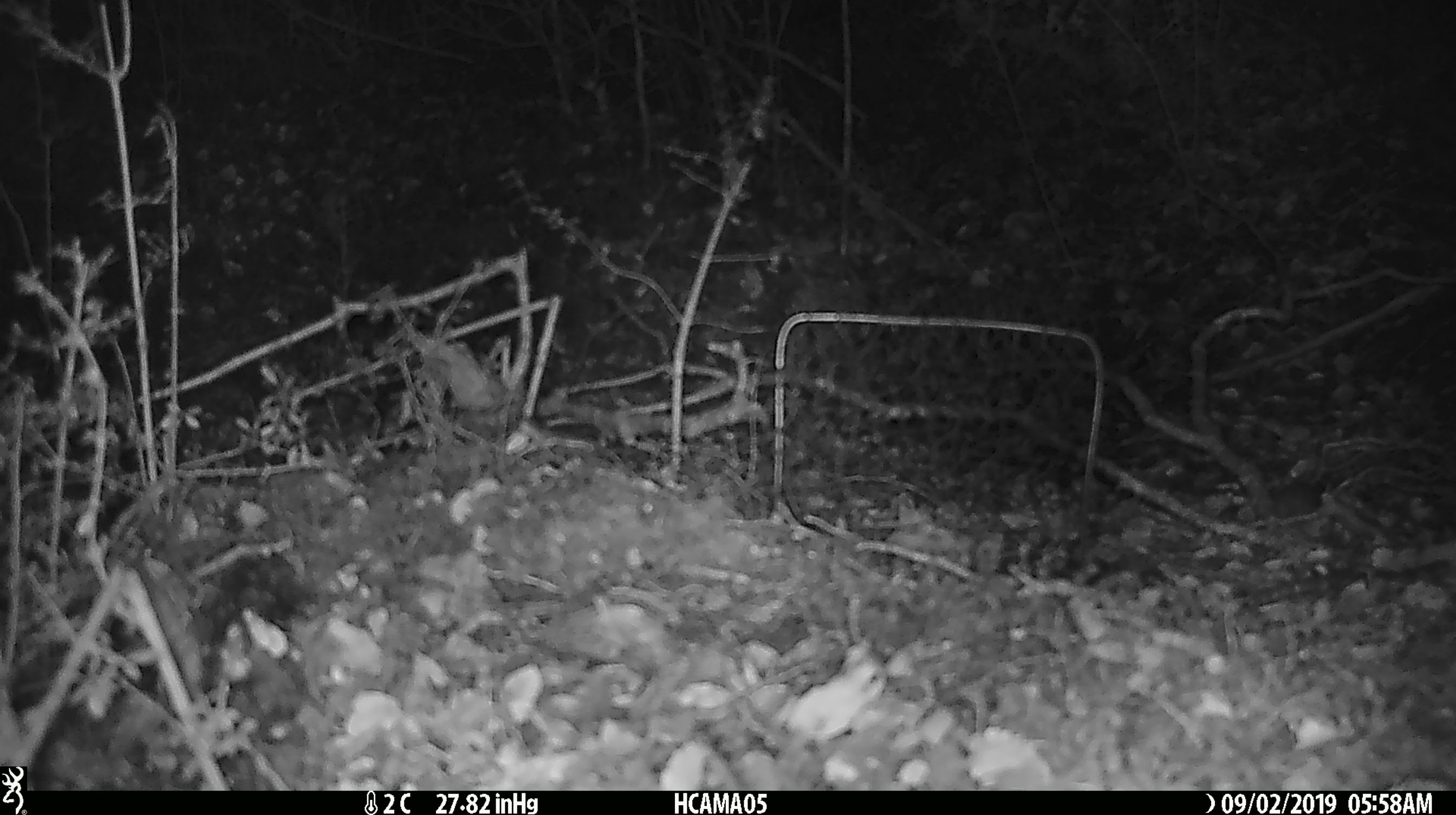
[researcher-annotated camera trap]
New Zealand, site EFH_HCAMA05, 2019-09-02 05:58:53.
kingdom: Animalia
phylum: Chordata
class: Mammalia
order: Rodentia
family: Muridae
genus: Mus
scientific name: Mus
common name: mouse